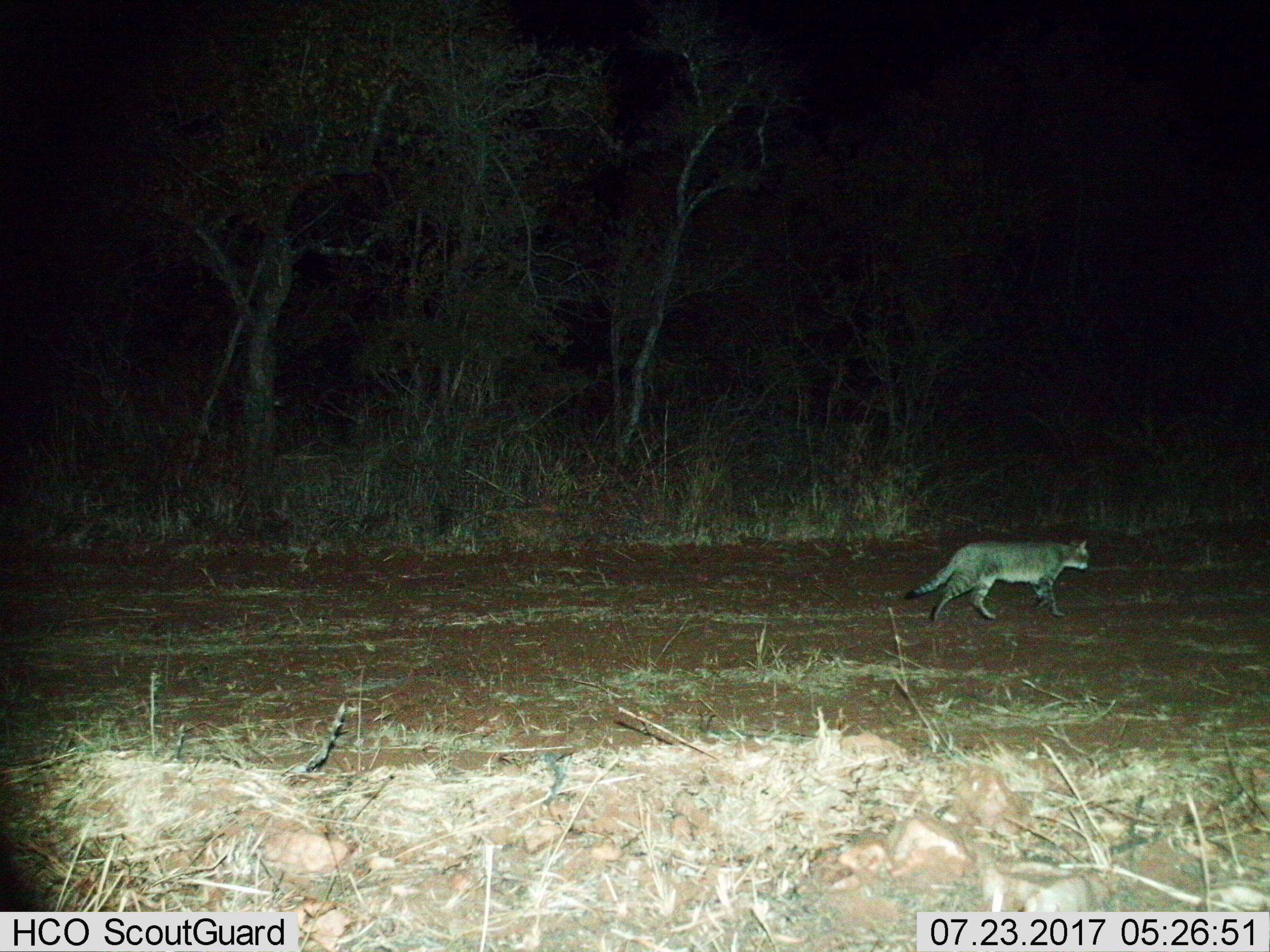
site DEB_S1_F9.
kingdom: Animalia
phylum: Chordata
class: Mammalia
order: Carnivora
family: Felidae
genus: Felis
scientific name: Felis lybica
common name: african wild cat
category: africanwildcat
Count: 1.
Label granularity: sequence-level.